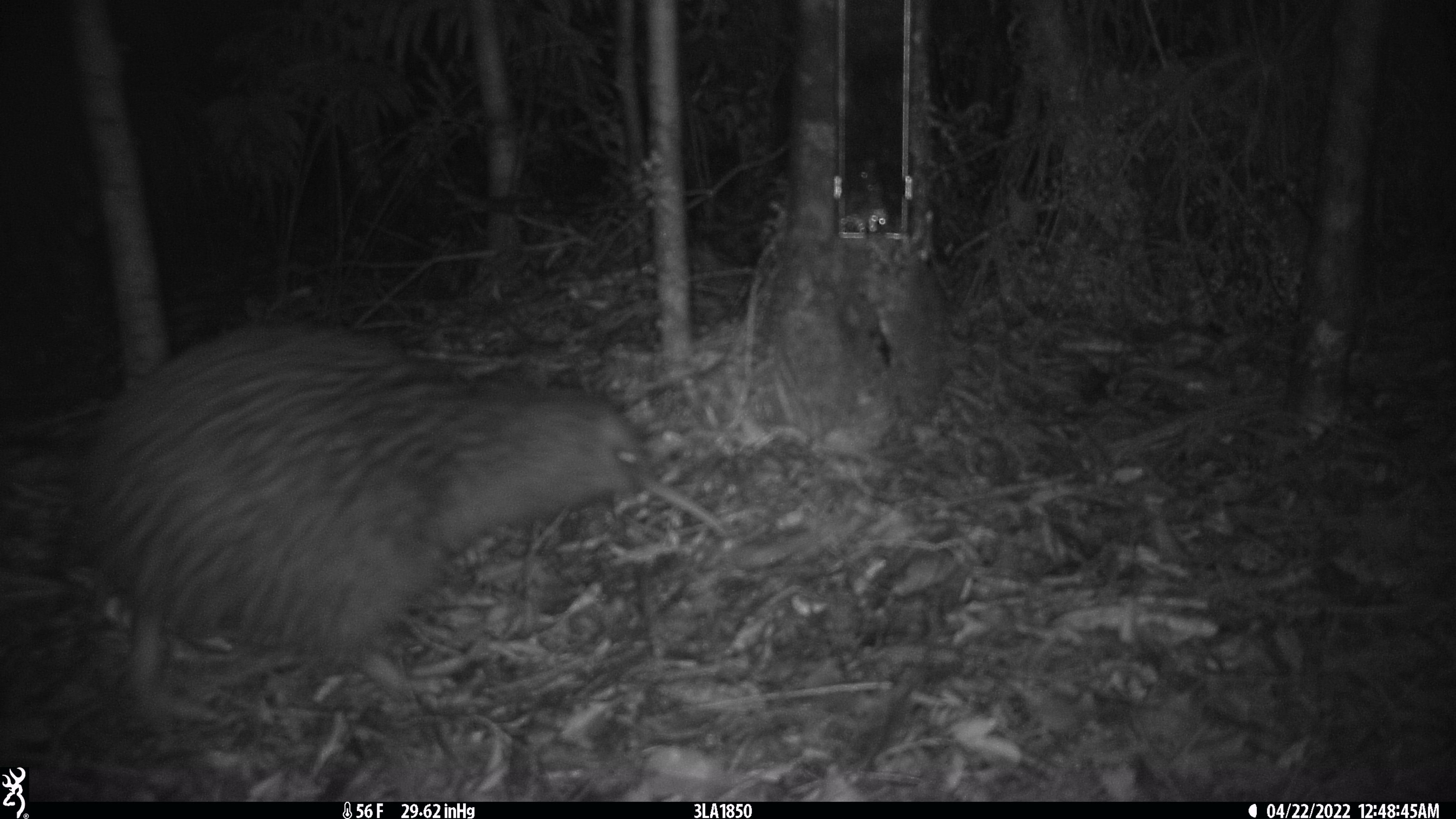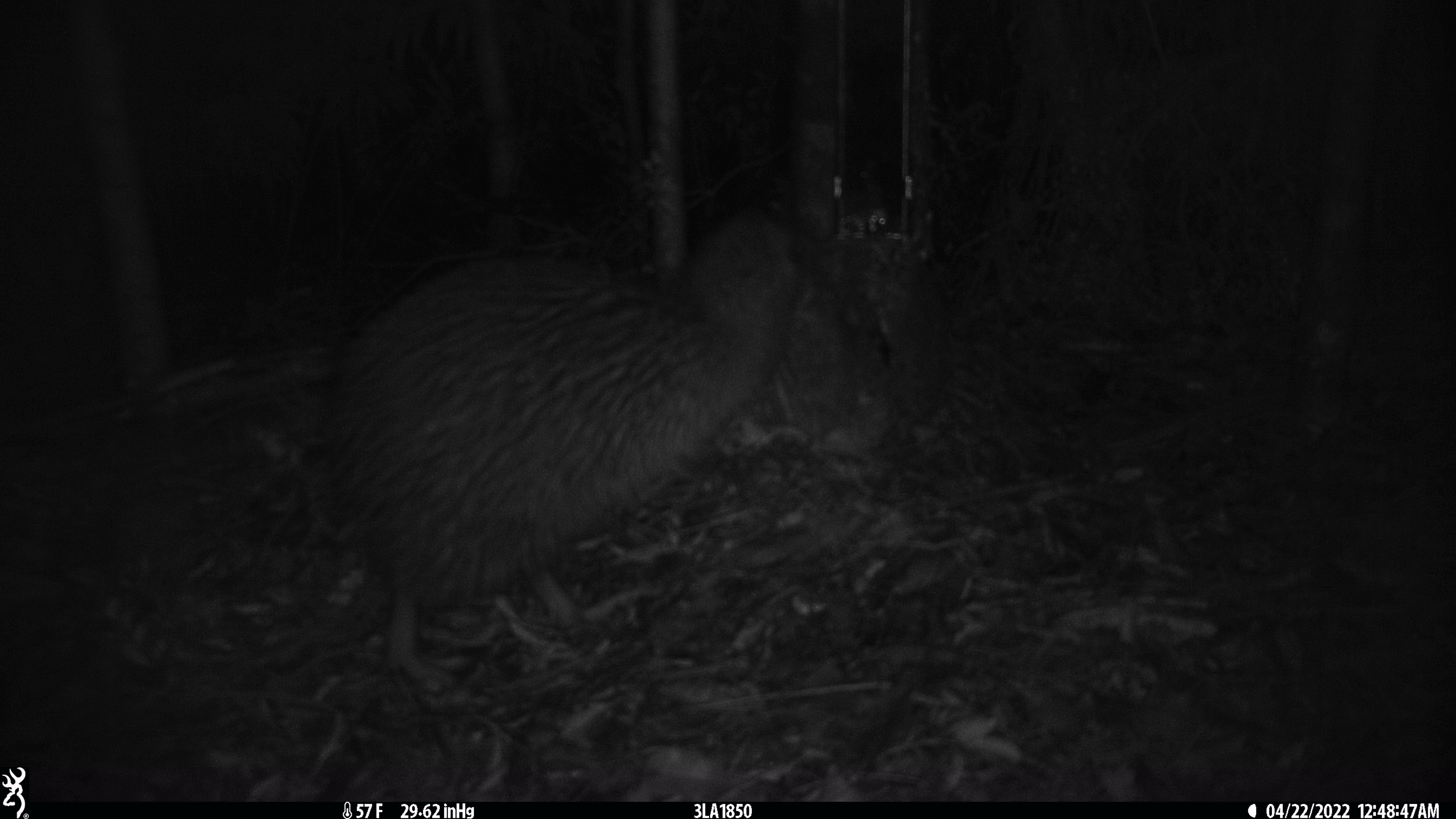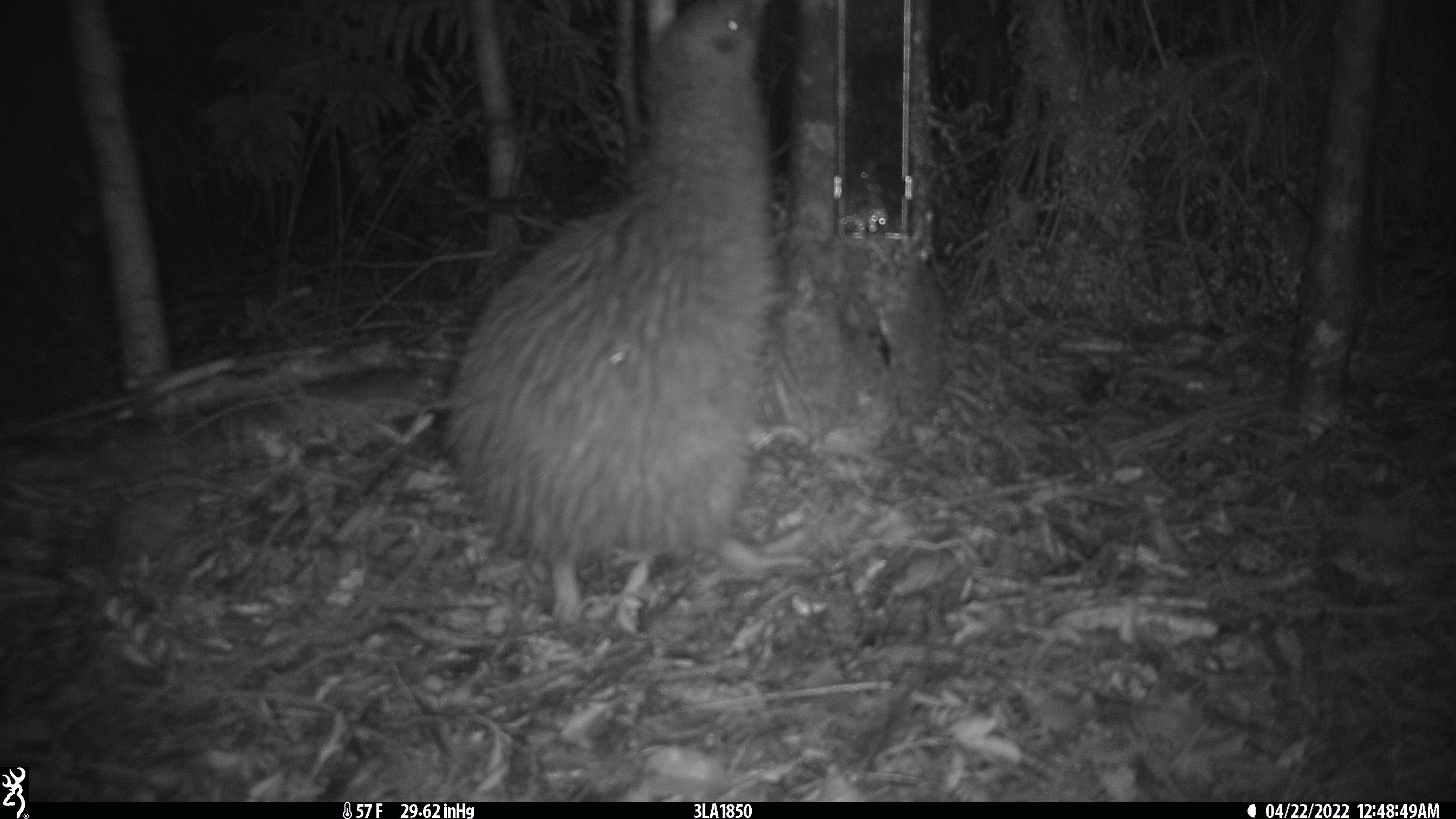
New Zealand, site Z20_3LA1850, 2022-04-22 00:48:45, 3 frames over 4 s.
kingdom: Animalia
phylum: Chordata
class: Aves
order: Apterygiformes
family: Apterygidae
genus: Apteryx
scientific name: Apteryx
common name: kiwi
Kiwi (Apteryx).